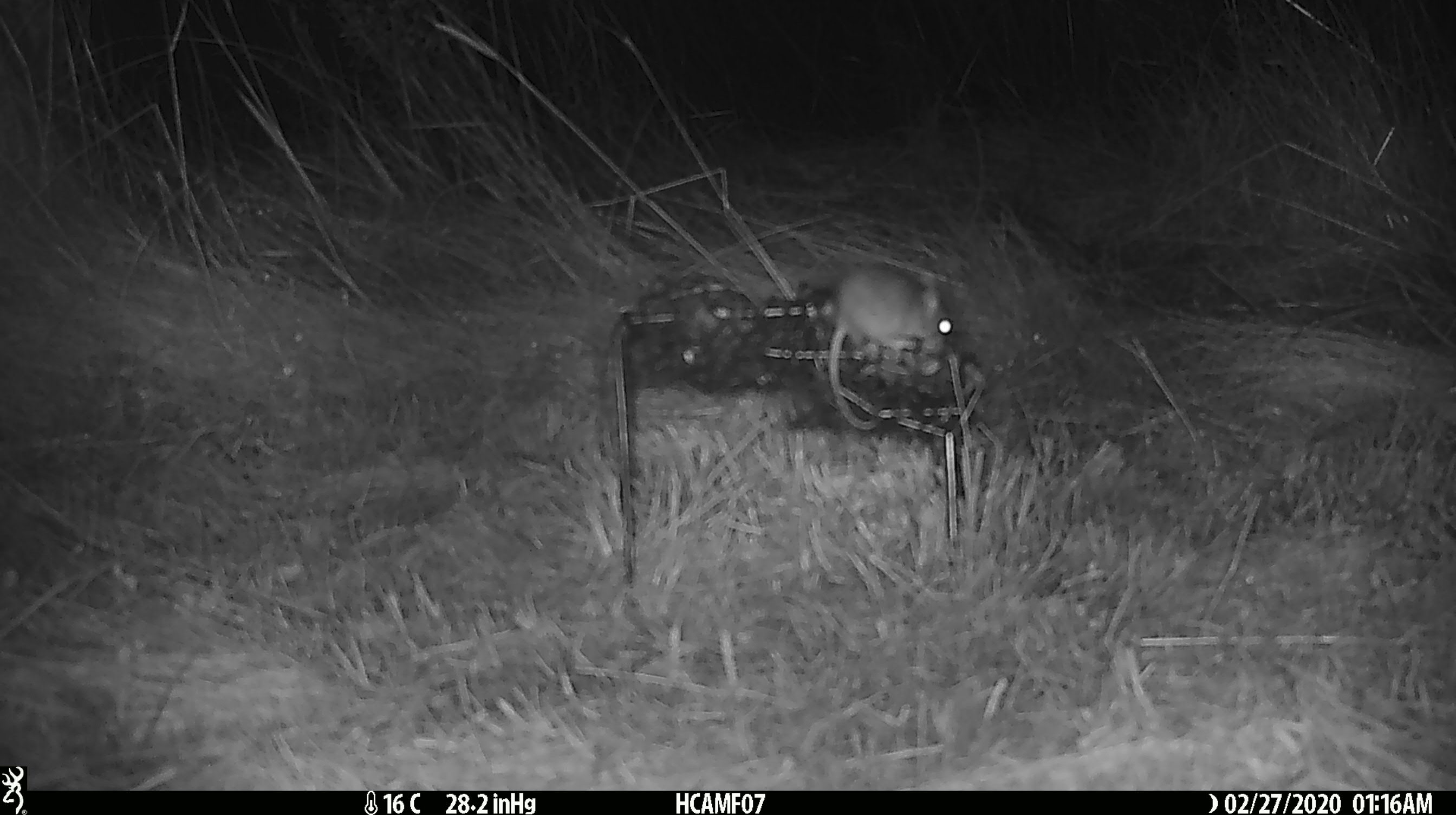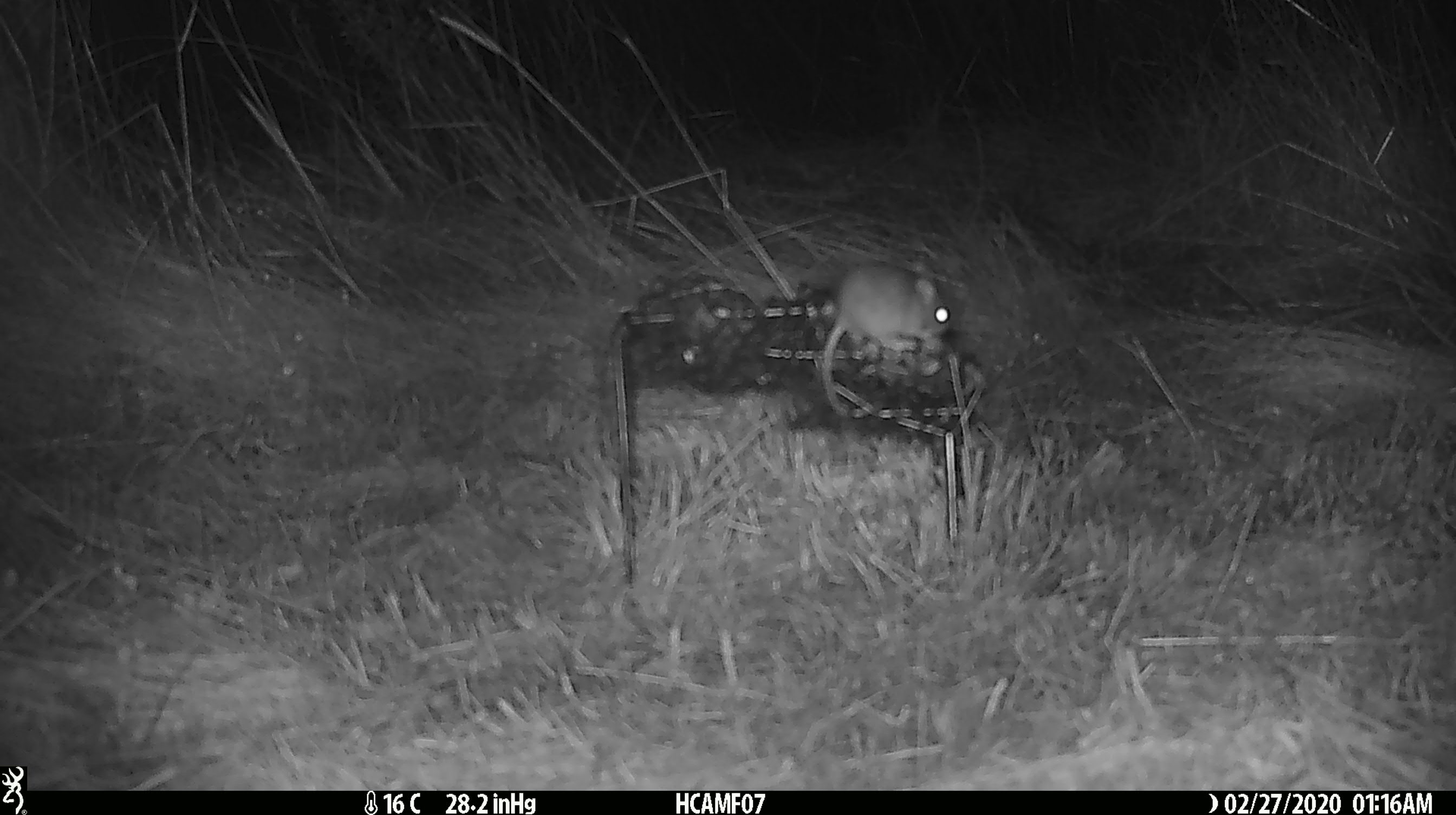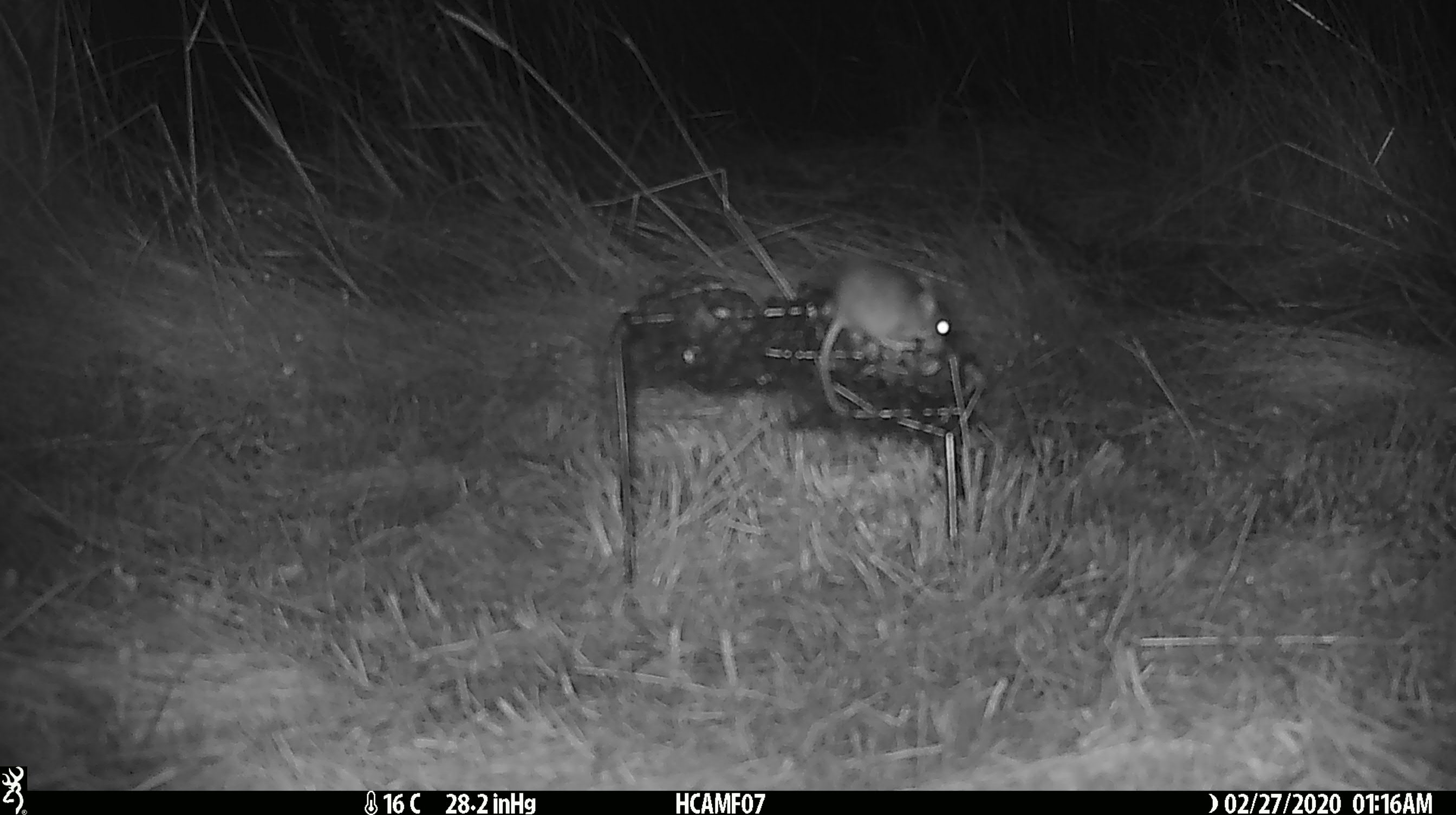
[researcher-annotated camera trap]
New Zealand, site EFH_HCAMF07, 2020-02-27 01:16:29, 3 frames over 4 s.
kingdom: Animalia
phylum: Chordata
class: Mammalia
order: Rodentia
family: Muridae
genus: Mus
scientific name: Mus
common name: mouse